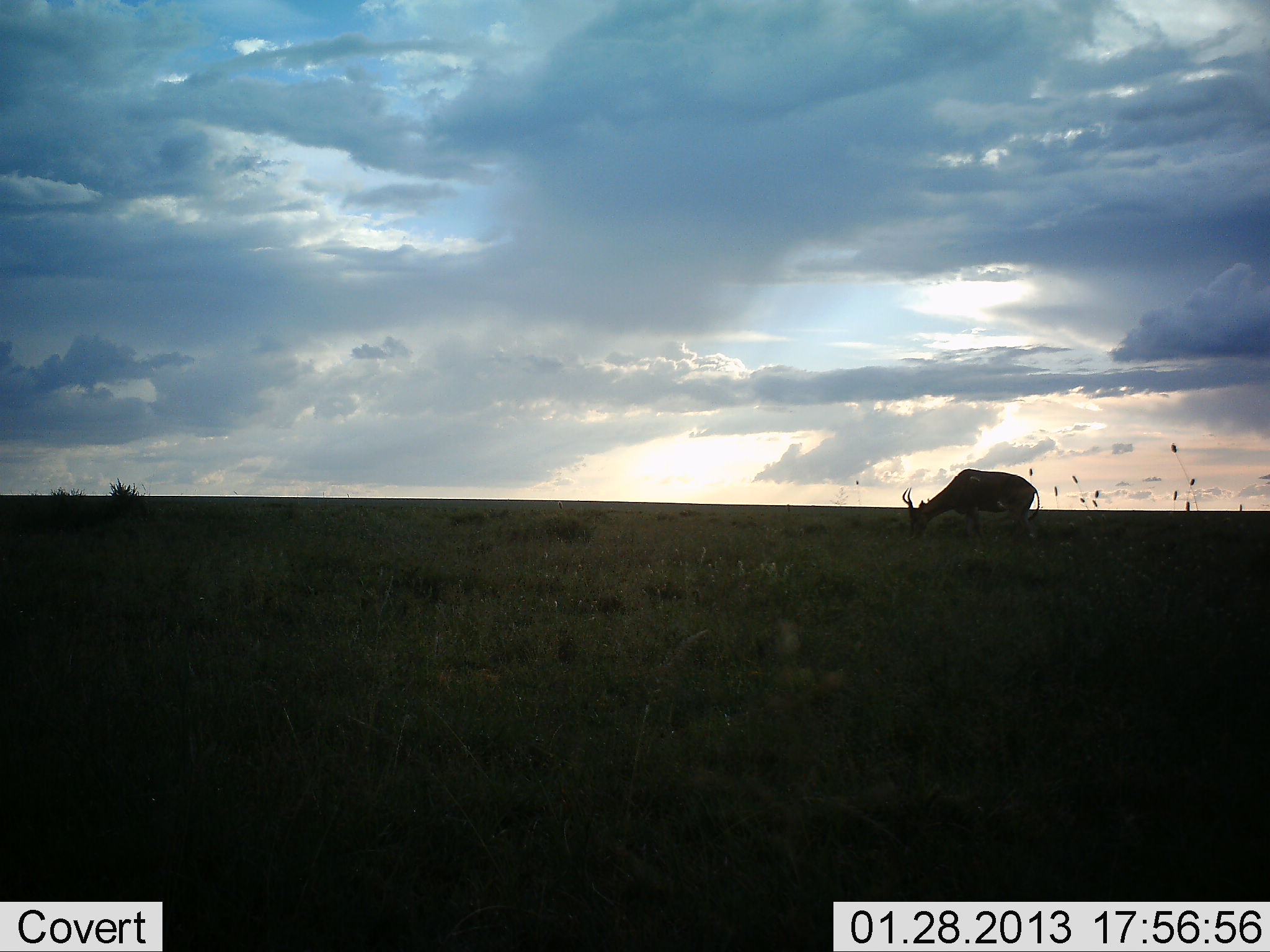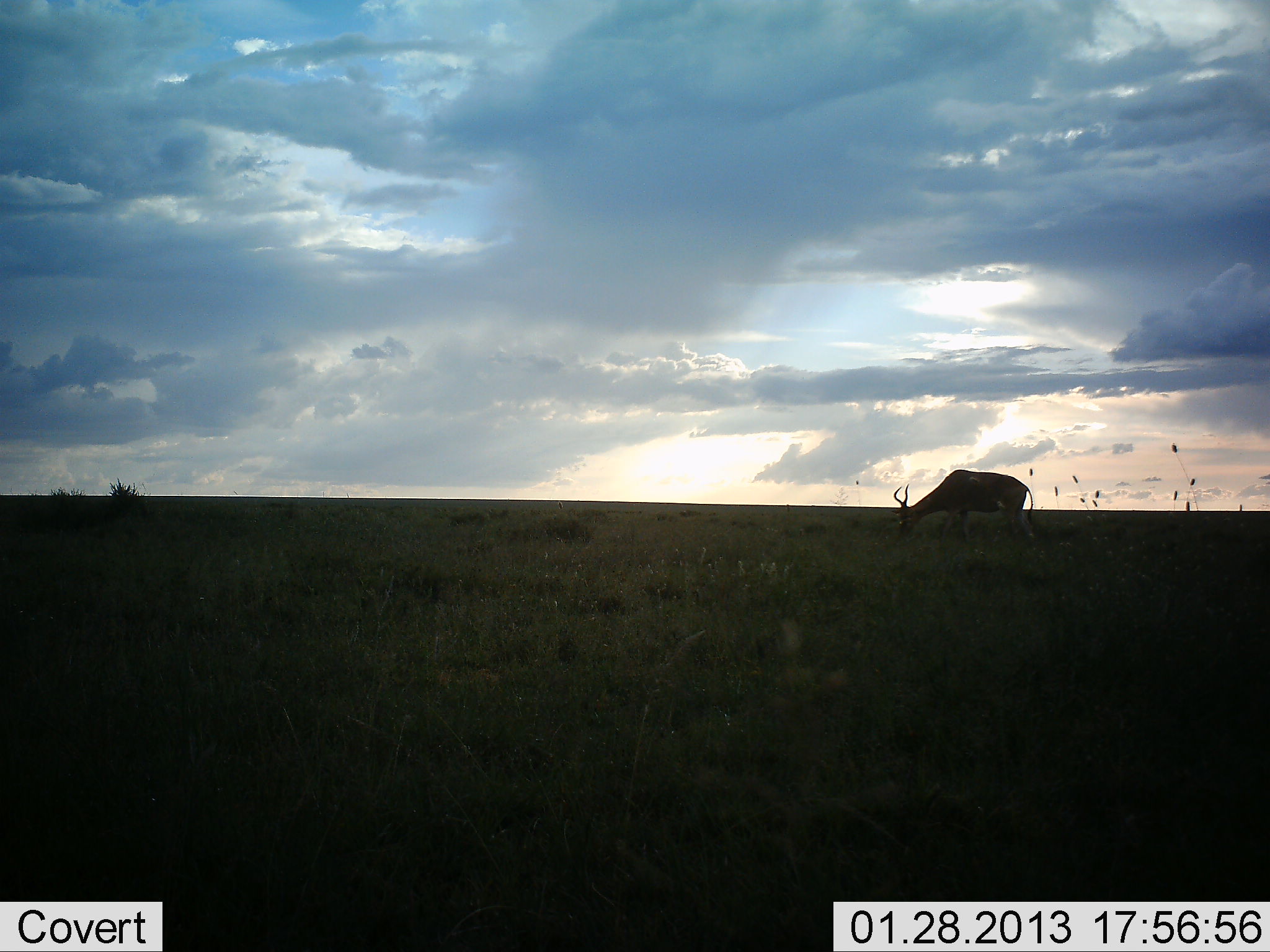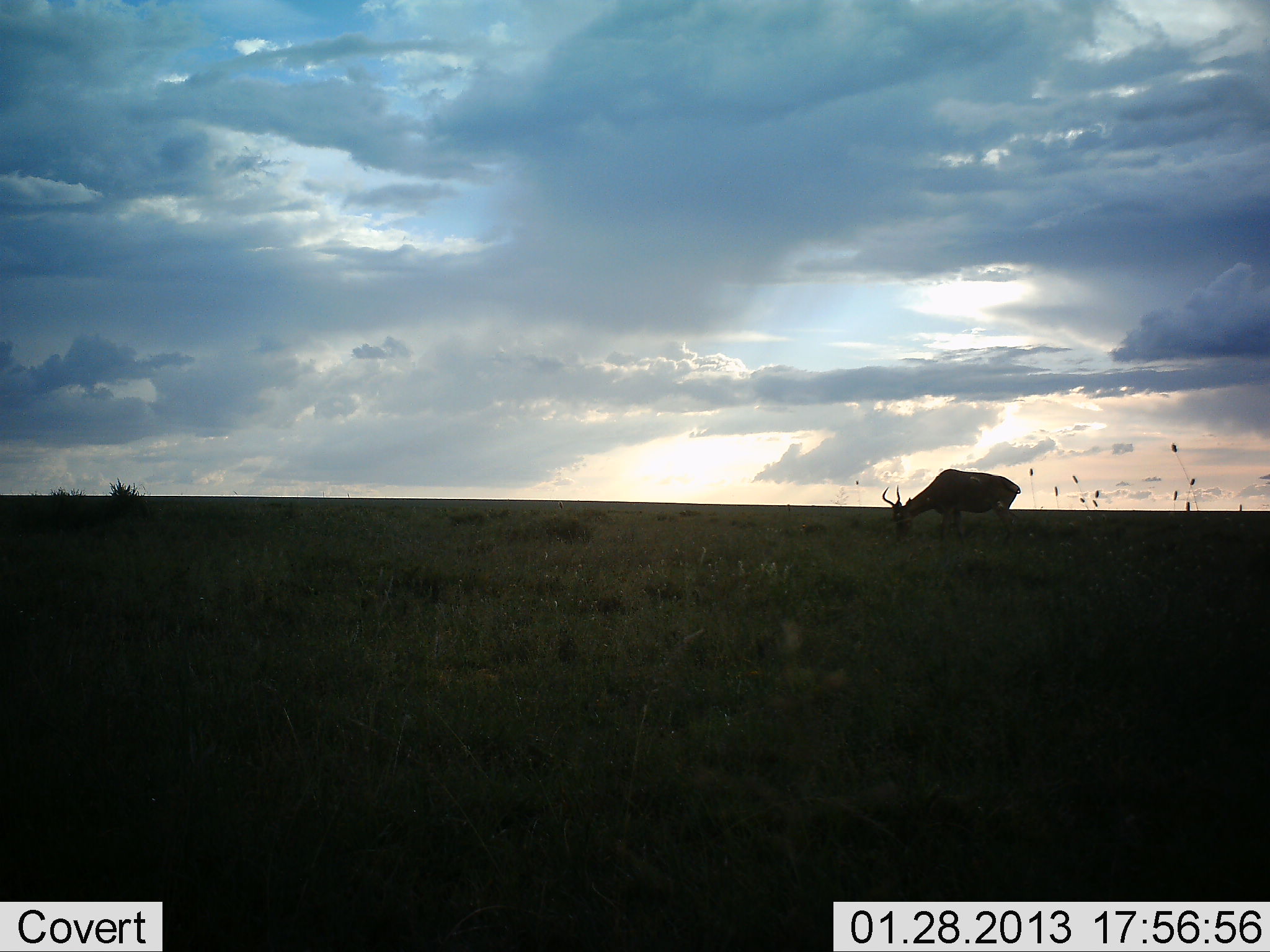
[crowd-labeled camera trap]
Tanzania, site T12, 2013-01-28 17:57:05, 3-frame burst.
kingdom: Animalia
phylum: Chordata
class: Mammalia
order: Artiodactyla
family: Bovidae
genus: Alcelaphus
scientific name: Alcelaphus buselaphus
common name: hartebeest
Hartebeest (Alcelaphus buselaphus), count 1. Behavior (volunteer vote fractions): standing 8%, resting 0%, moving 17%, interacting 0%. Young present (vote fraction): 0%. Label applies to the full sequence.